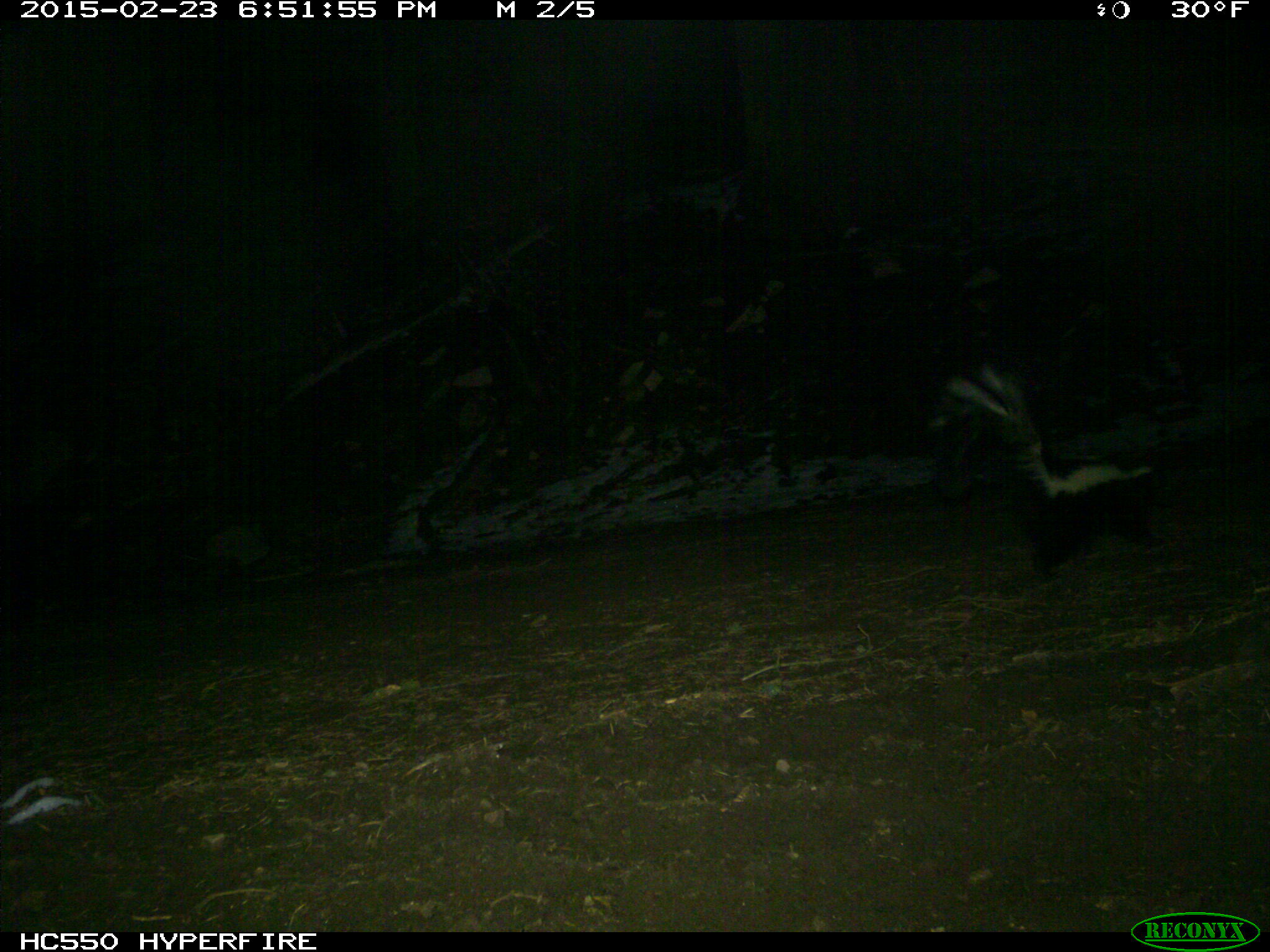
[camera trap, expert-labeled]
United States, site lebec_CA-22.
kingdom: Animalia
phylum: Chordata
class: Mammalia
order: Carnivora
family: Mephitidae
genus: Mephitis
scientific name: Mephitis mephitis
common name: striped skunk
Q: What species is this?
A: Mephitis mephitis (striped skunk).